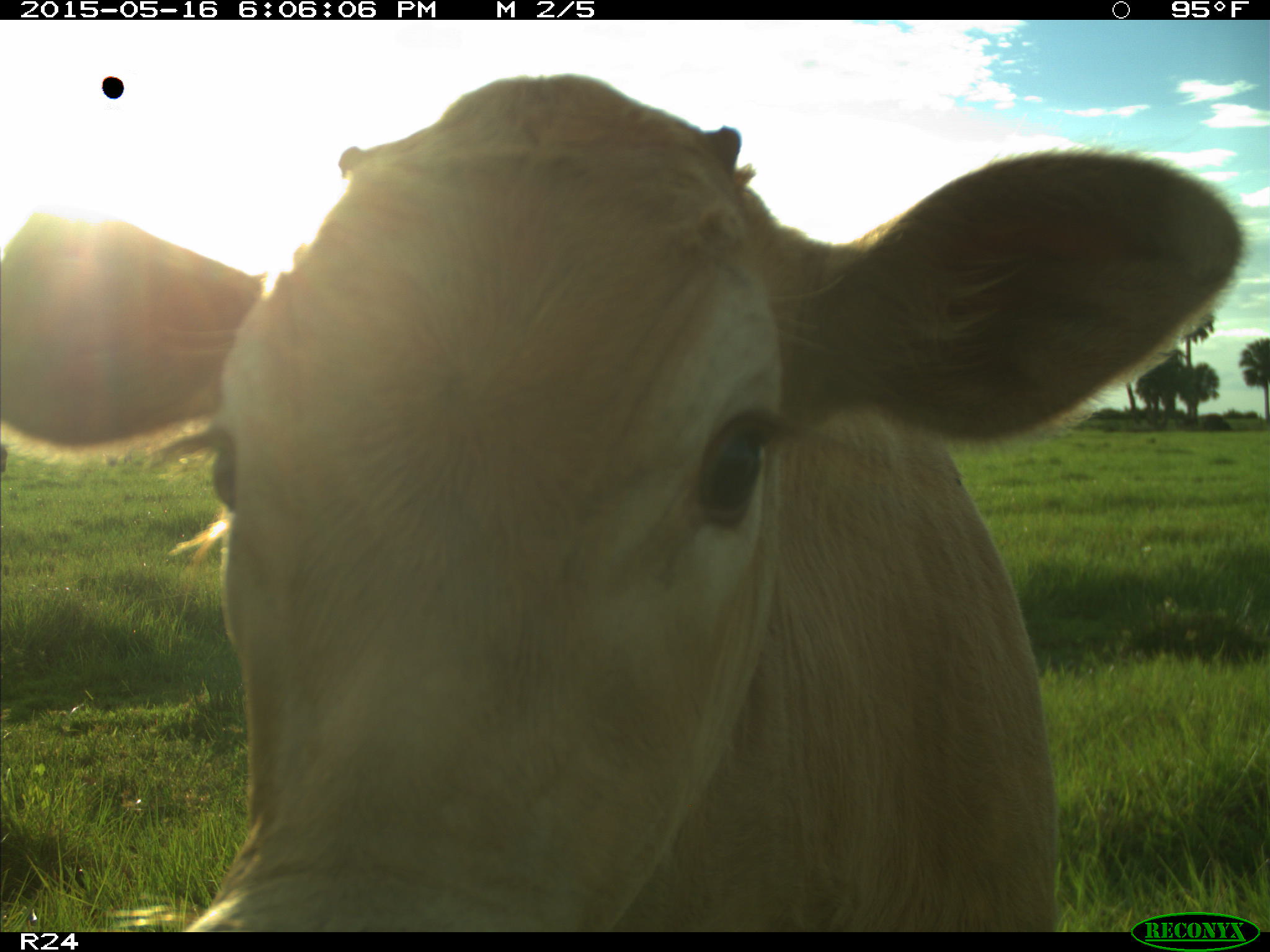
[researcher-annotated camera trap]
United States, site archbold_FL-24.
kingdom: Animalia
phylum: Chordata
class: Mammalia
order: Artiodactyla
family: Bovidae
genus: Bos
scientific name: Bos taurus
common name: domestic cow